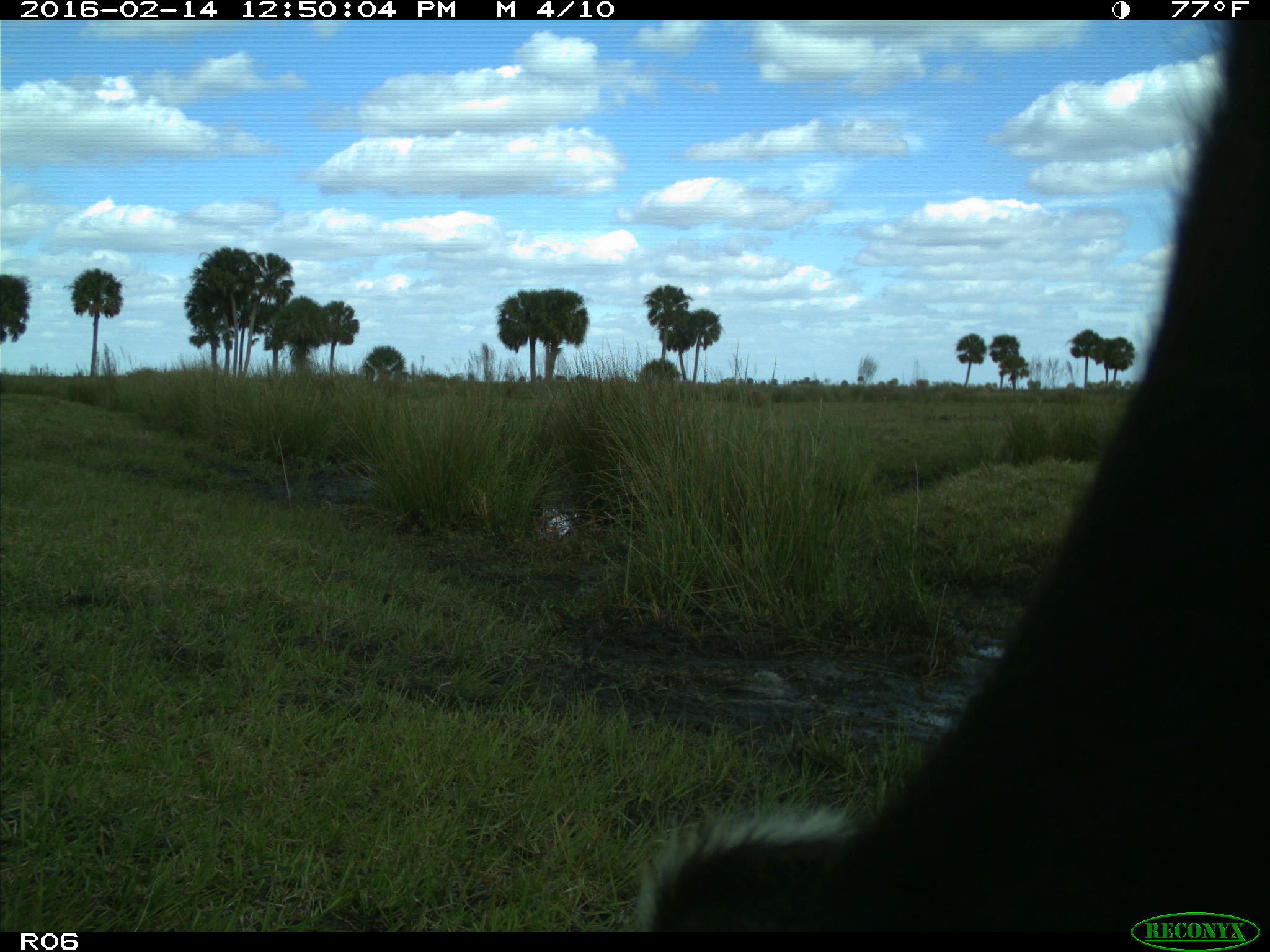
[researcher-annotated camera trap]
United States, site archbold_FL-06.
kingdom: Animalia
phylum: Chordata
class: Mammalia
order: Artiodactyla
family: Bovidae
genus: Bos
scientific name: Bos taurus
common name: domestic cow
Bos taurus (domestic cow).